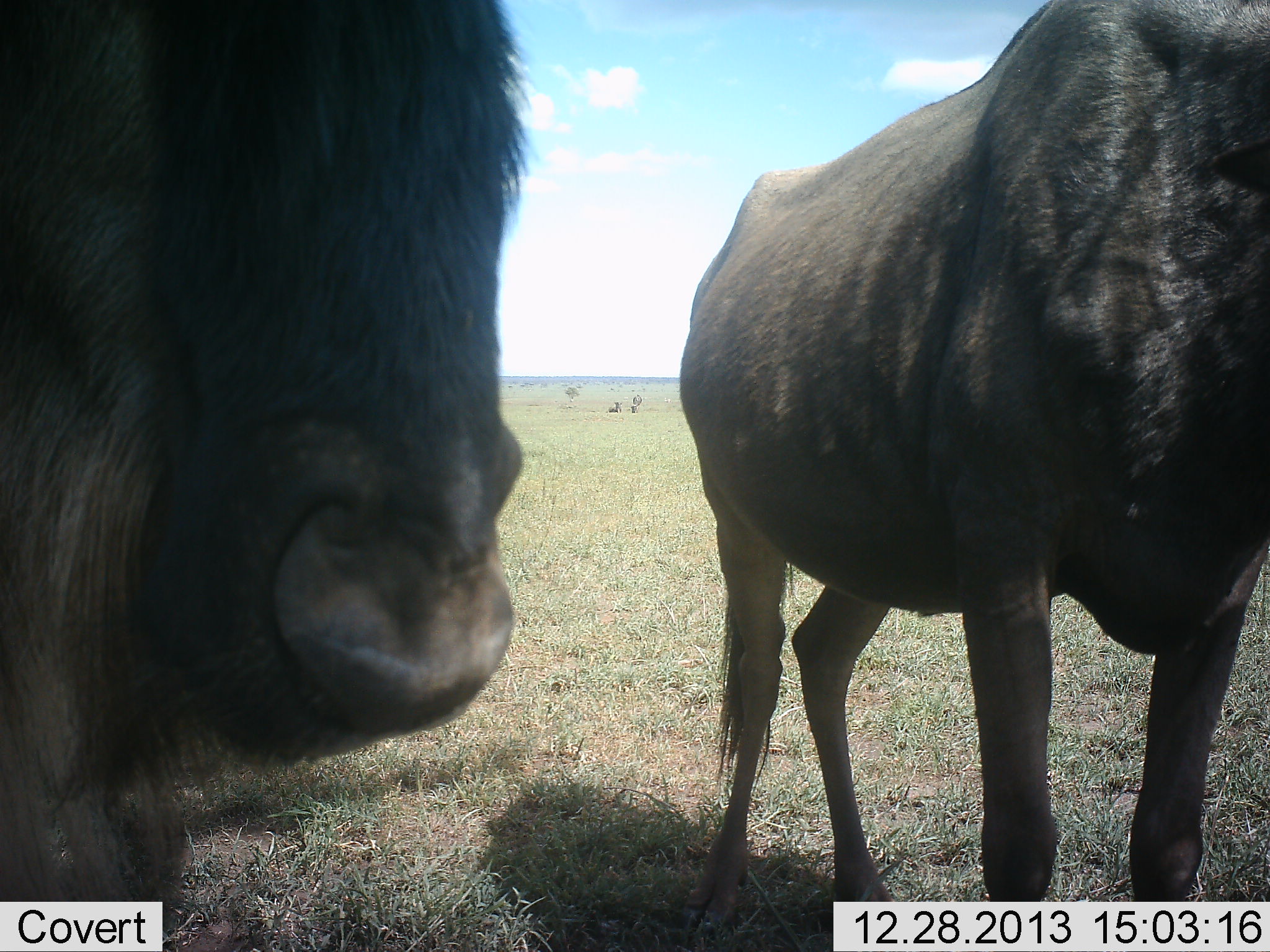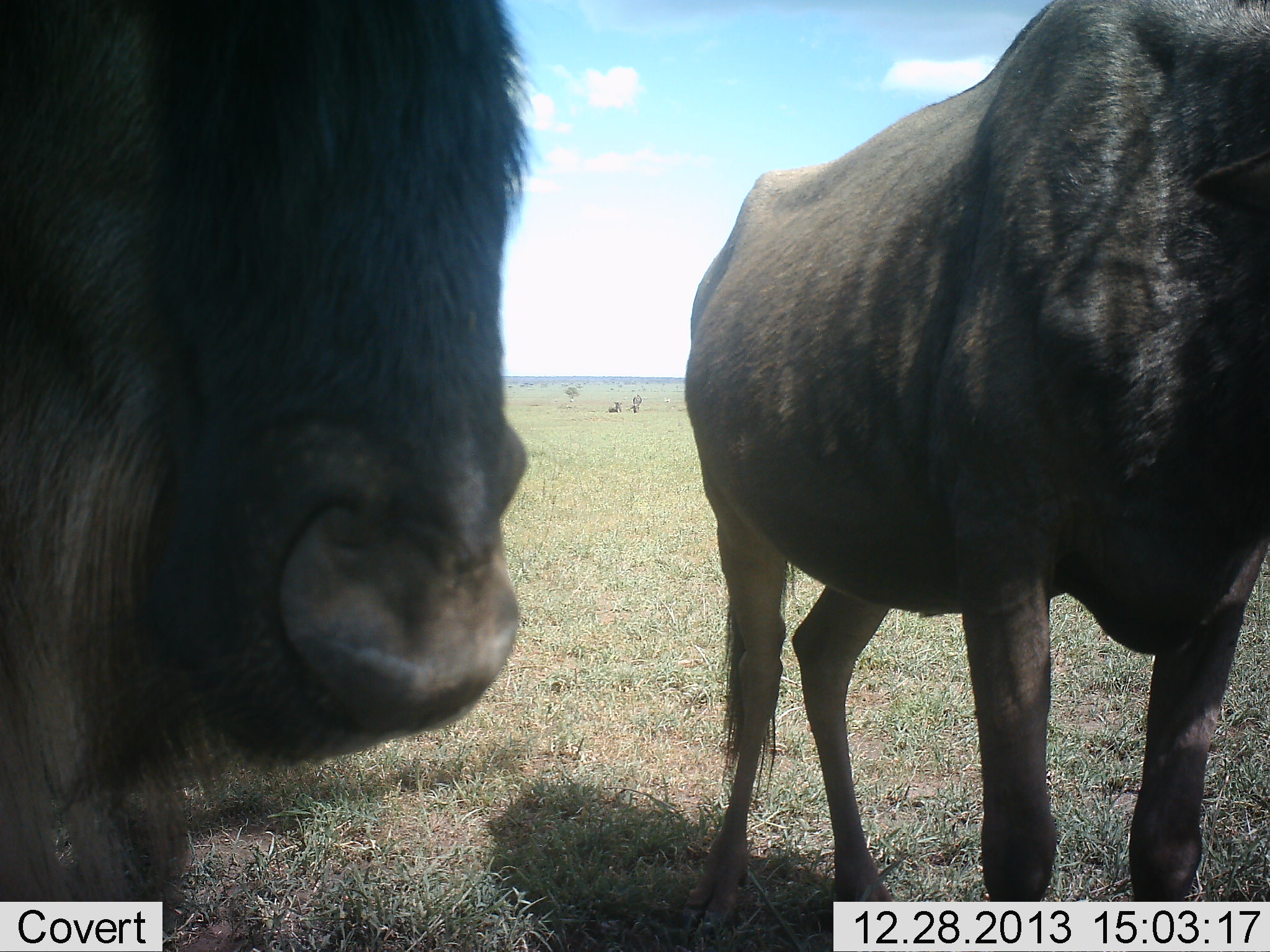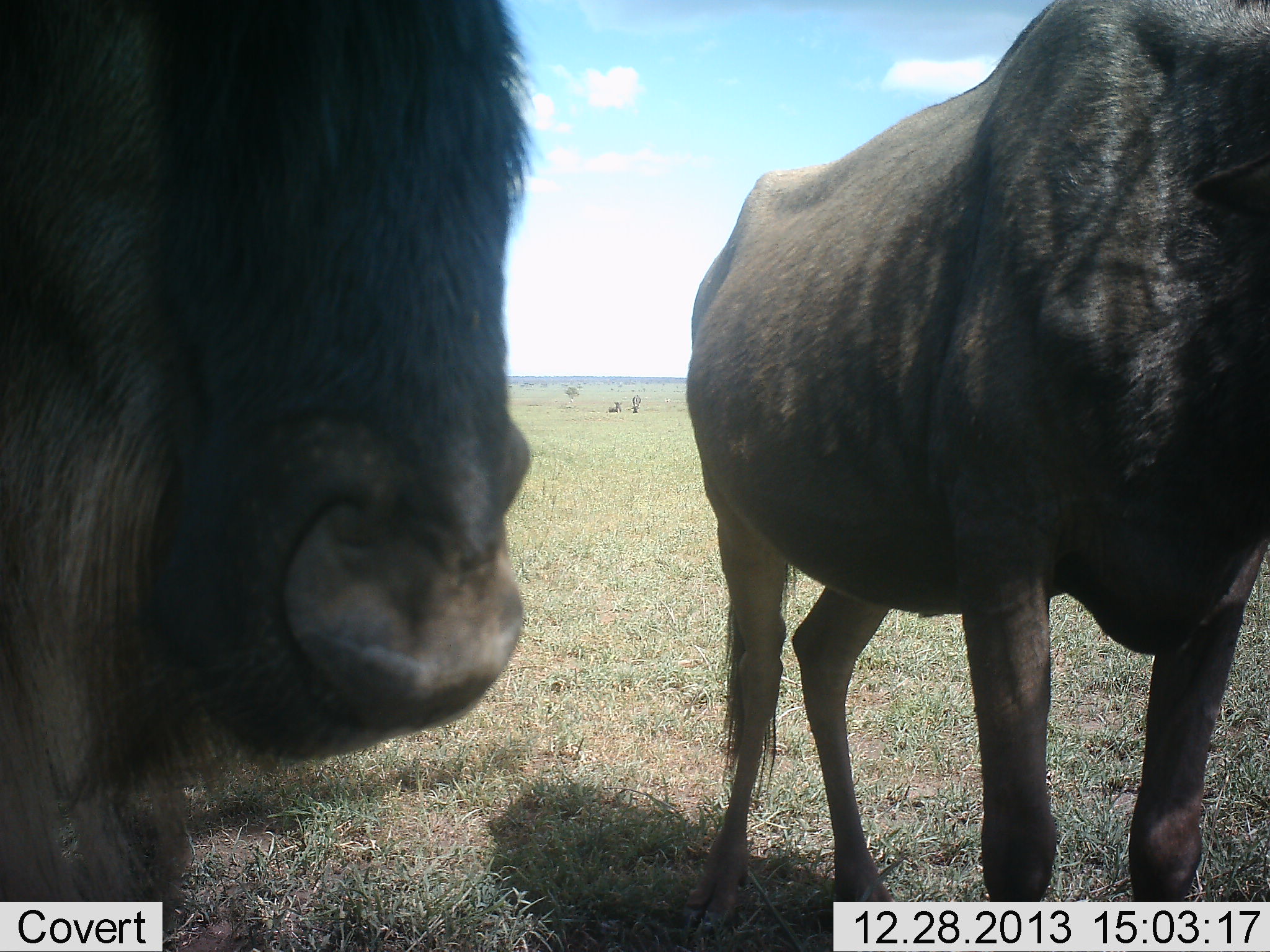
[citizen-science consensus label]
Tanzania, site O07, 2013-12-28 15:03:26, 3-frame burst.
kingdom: Animalia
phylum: Chordata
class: Mammalia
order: Artiodactyla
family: Bovidae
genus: Connochaetes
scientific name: Connochaetes taurinus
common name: blue wildebeest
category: wildebeest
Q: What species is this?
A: Wildebeest (blue wildebeest) (Connochaetes taurinus).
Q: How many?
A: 2.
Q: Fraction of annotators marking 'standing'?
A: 100%.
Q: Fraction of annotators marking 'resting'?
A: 30%.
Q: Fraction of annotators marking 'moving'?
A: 0%.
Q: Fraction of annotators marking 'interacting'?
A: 0%.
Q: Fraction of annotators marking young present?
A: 0%.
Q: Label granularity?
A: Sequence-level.